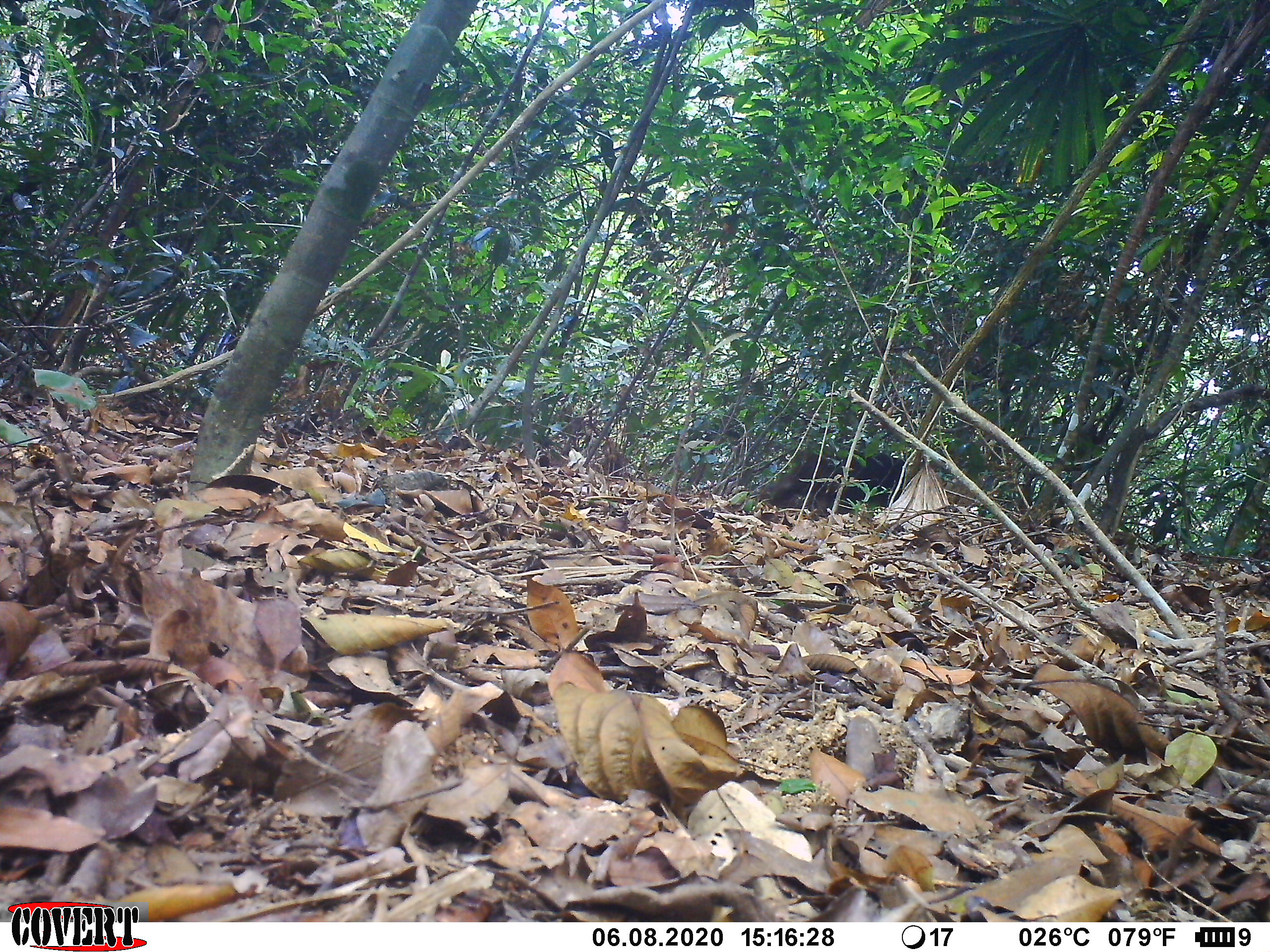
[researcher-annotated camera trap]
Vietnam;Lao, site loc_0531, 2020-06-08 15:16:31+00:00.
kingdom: Animalia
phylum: Chordata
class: Mammalia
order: Primates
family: Cercopithecidae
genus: Macaca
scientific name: Macaca arctoides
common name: stump-tailed macaque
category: stump tailed macaque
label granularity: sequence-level